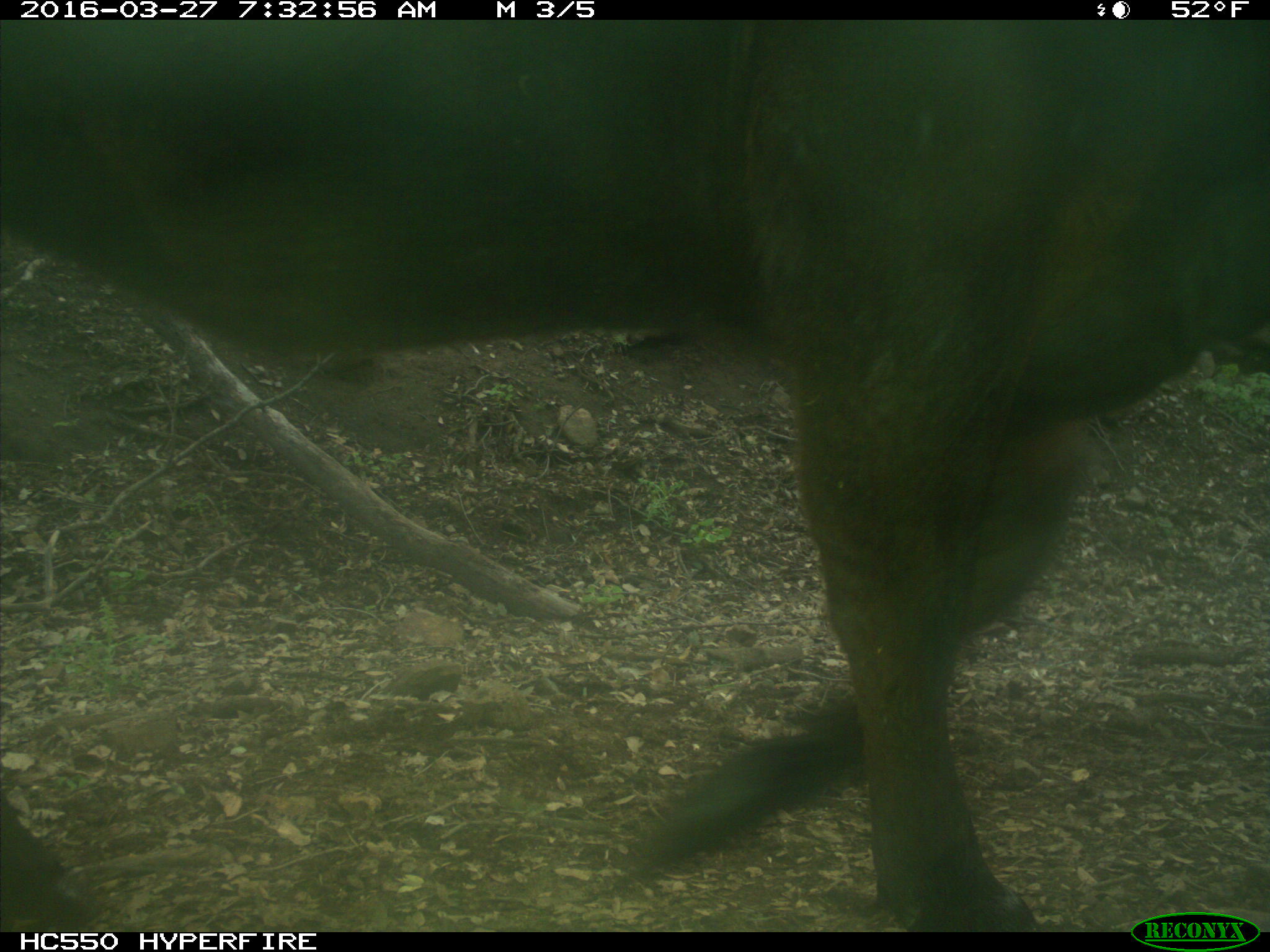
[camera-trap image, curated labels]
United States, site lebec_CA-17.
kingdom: Animalia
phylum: Chordata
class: Mammalia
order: Artiodactyla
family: Bovidae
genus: Bos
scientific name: Bos taurus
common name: domestic cow